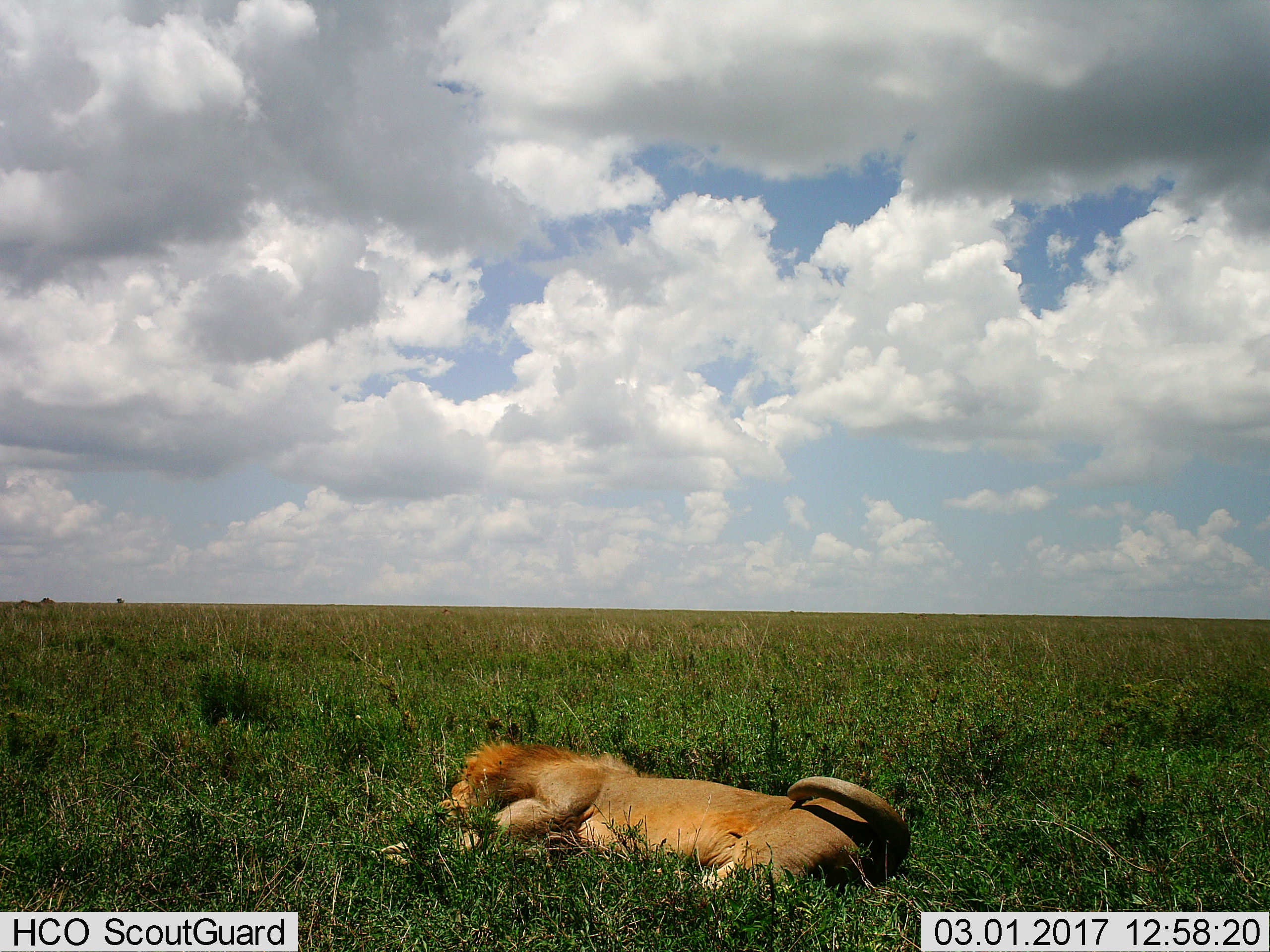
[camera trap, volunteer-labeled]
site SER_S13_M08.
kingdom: Animalia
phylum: Chordata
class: Mammalia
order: Carnivora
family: Felidae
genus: Panthera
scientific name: Panthera leo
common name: lion male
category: lionmale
Lionmale (lion male) (Panthera leo), count 1. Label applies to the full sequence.